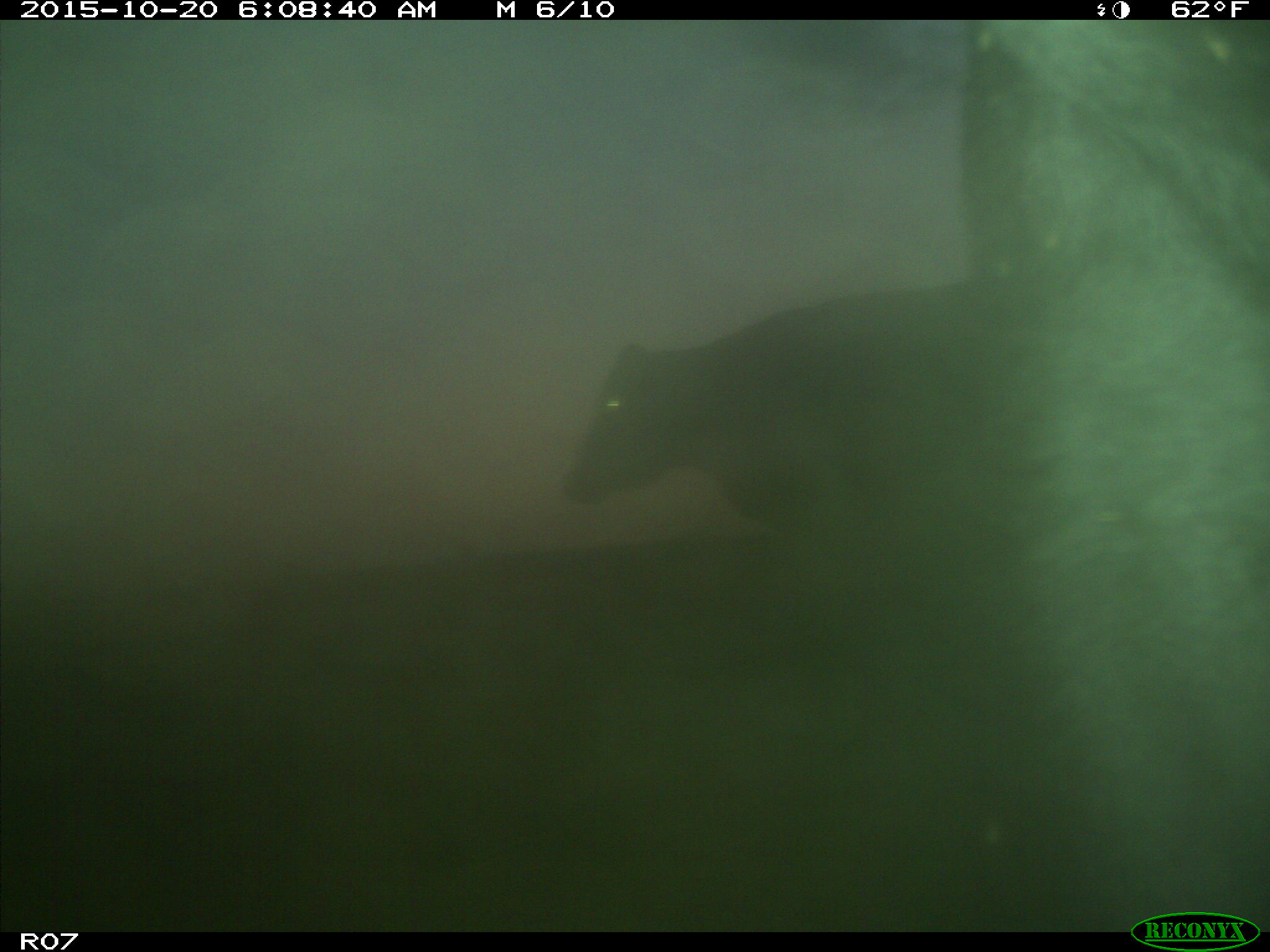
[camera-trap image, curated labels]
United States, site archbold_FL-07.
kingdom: Animalia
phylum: Chordata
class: Mammalia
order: Artiodactyla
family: Bovidae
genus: Bos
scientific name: Bos taurus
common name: domestic cow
Bos taurus (domestic cow).